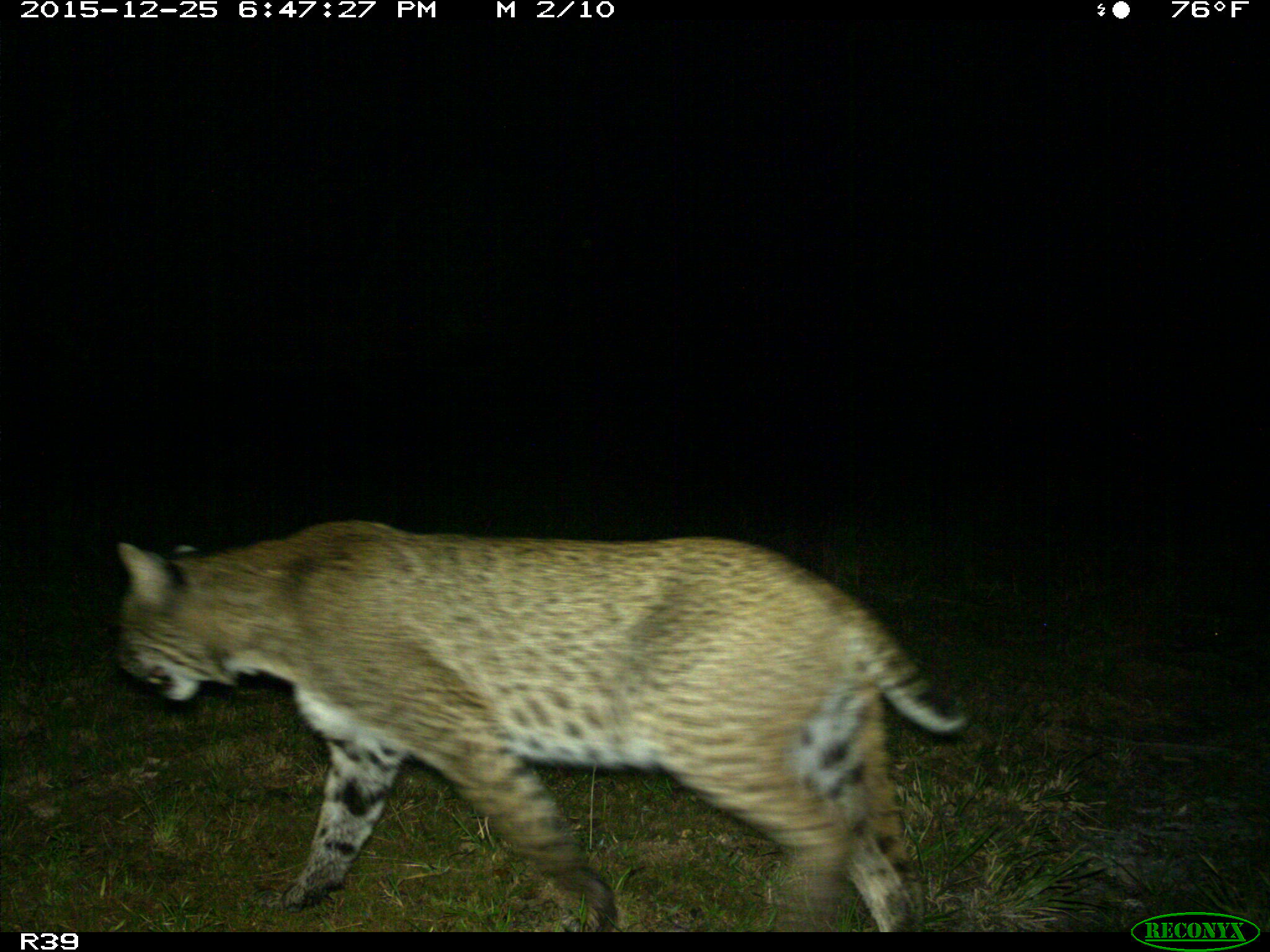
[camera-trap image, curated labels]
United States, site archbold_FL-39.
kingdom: Animalia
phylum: Chordata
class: Mammalia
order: Carnivora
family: Felidae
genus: Lynx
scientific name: Lynx rufus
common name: bobcat